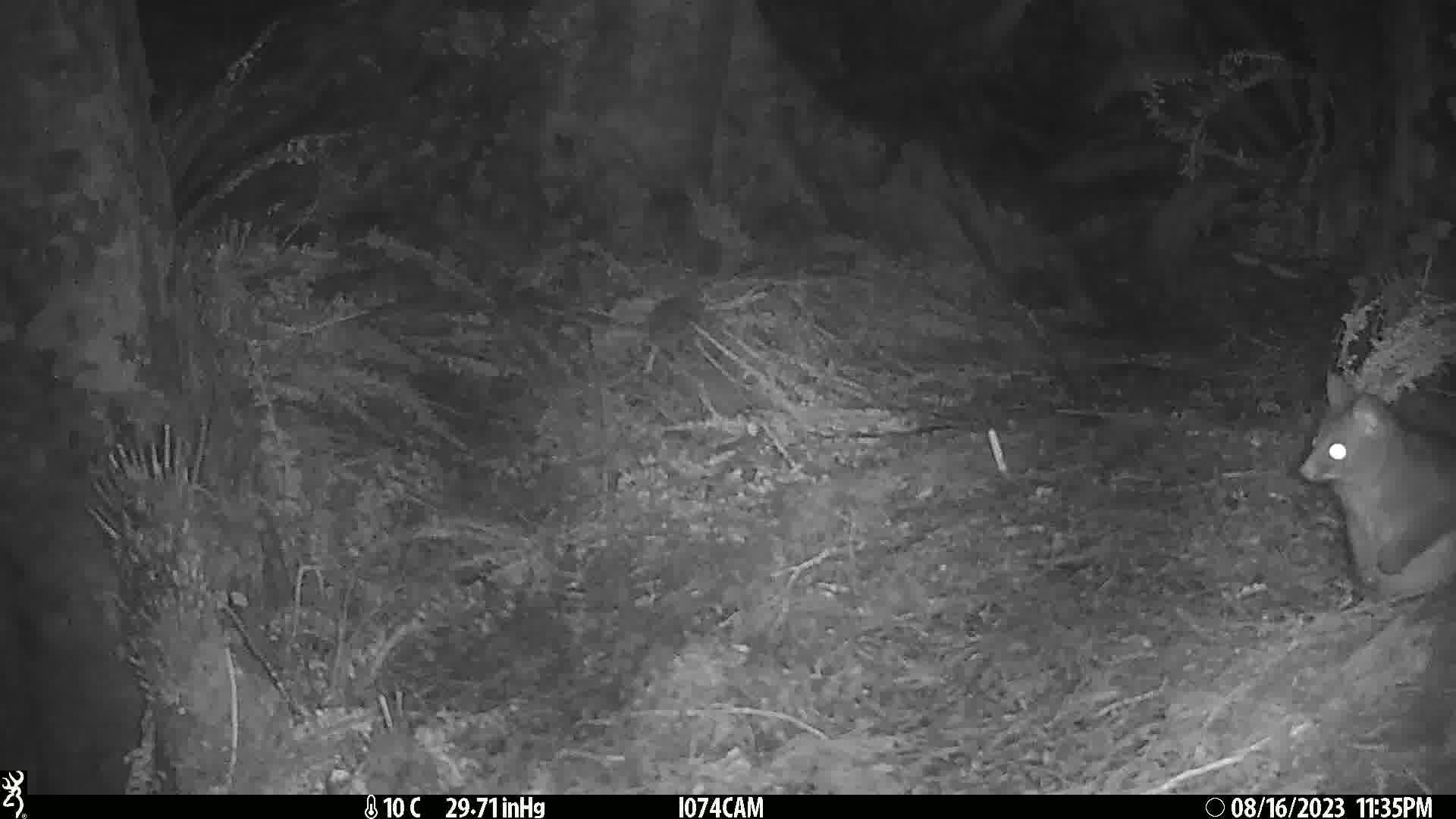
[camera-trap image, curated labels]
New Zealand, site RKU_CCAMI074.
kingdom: Animalia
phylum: Chordata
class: Mammalia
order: Diprotodontia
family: Phalangeridae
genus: Trichosurus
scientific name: Trichosurus vulpecula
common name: common brushtail possum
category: possum